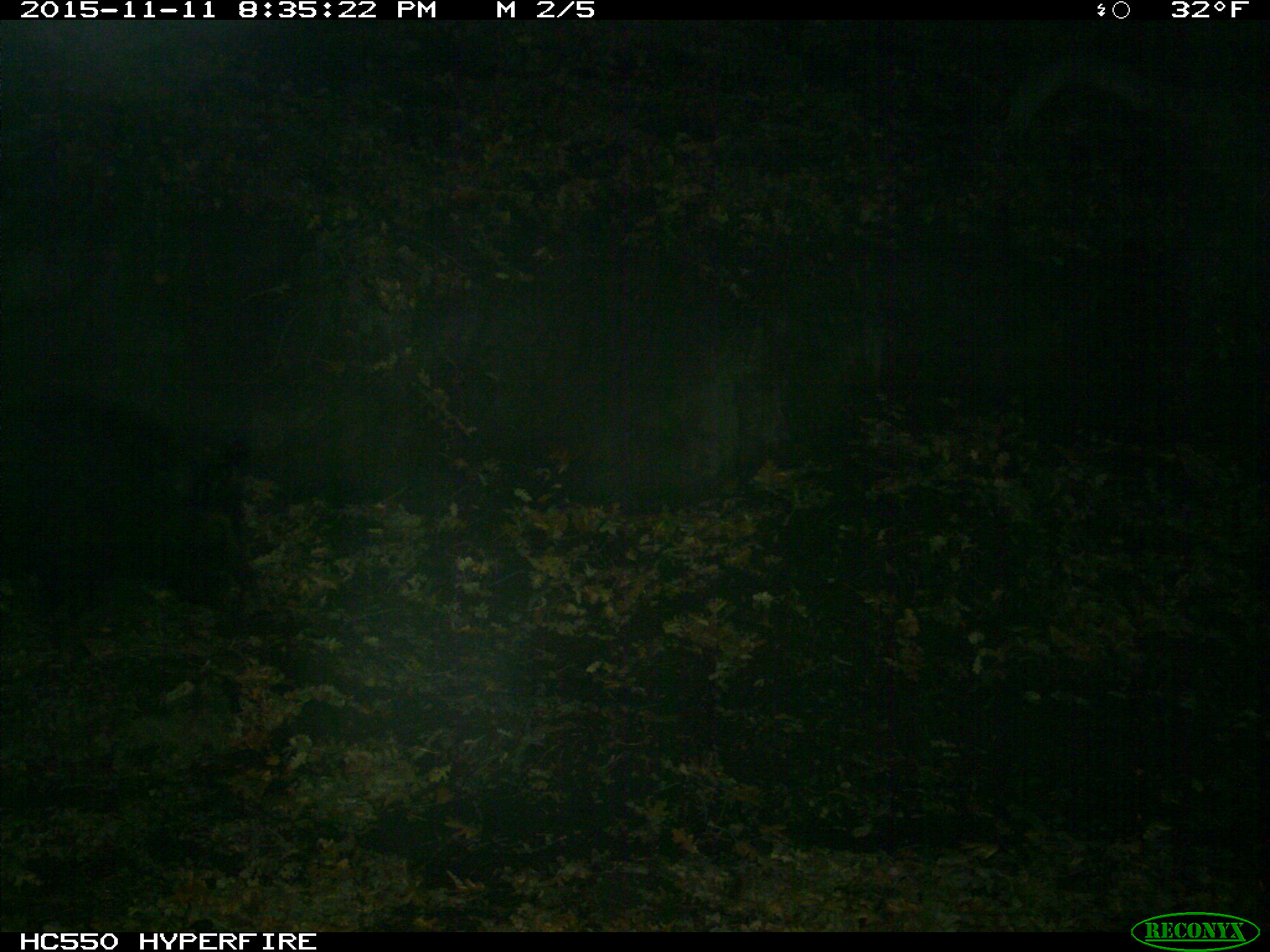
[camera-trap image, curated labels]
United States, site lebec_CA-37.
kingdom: Animalia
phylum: Chordata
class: Mammalia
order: Artiodactyla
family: Suidae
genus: Sus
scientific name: Sus scrofa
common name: wild boar